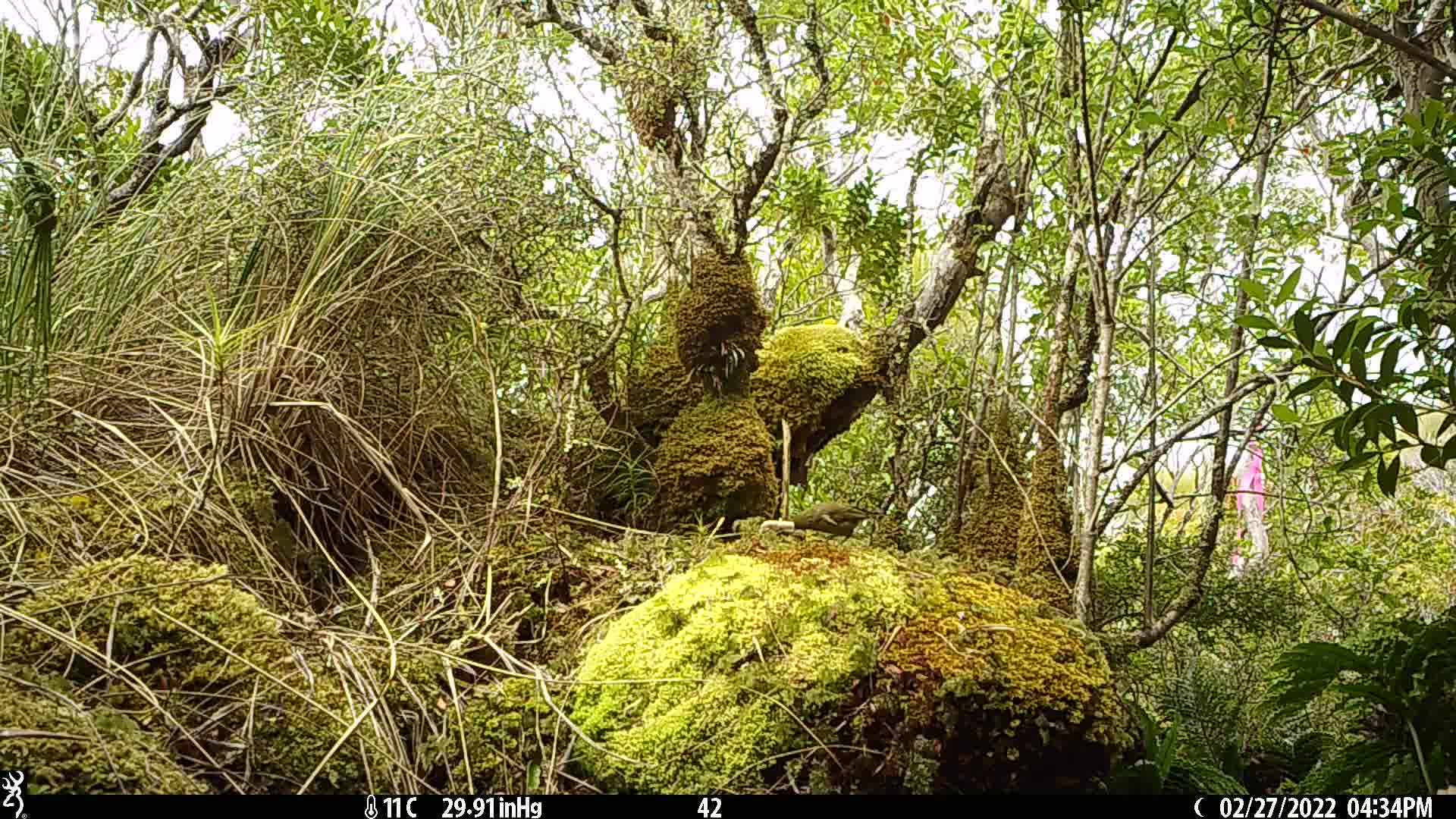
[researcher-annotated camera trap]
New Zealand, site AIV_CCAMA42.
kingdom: Animalia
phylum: Chordata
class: Aves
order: Passeriformes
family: Meliphagidae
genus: Anthornis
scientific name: Anthornis melanura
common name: new zealand bellbird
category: bellbird